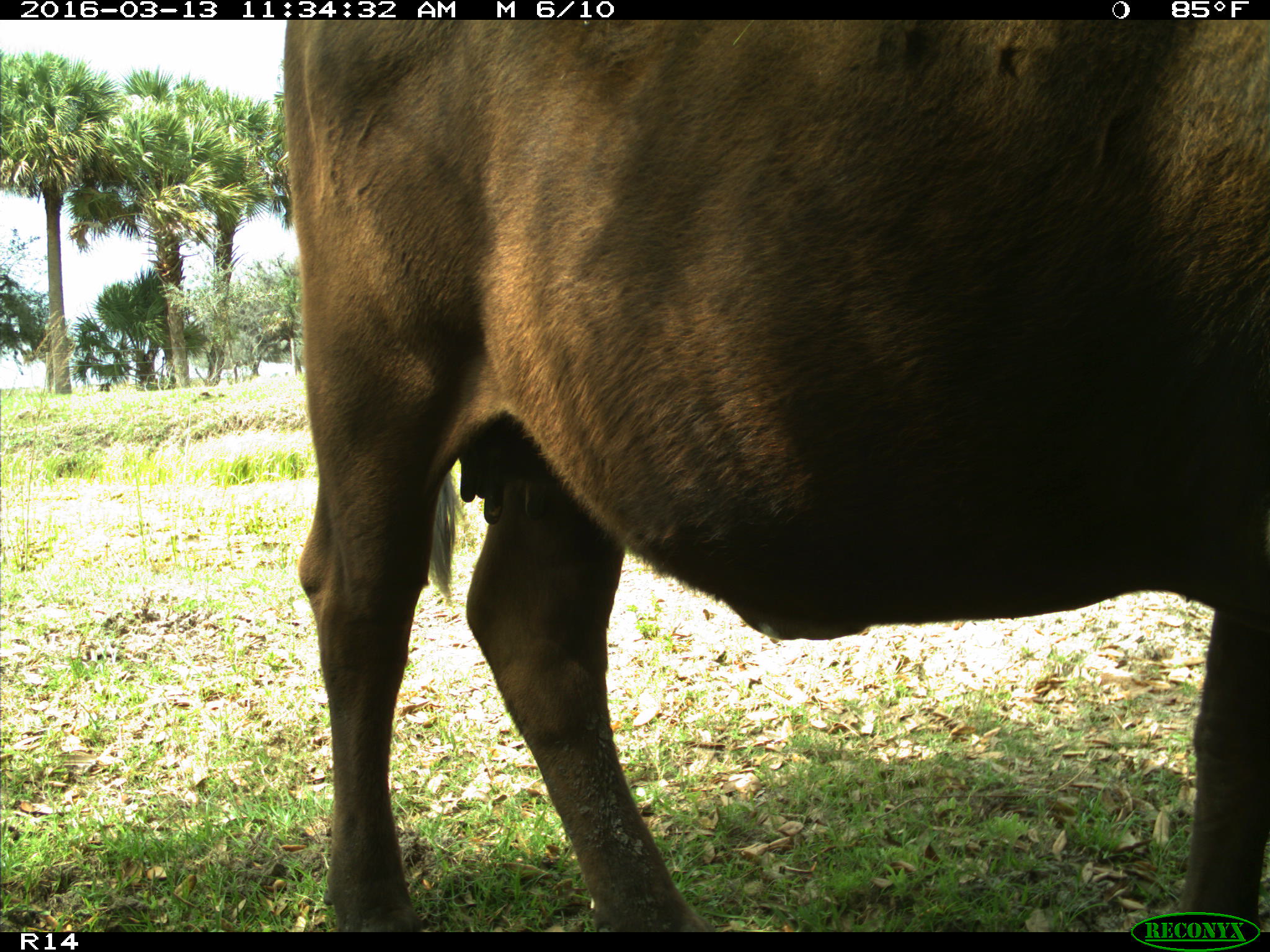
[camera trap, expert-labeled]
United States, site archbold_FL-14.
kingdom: Animalia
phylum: Chordata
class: Mammalia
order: Artiodactyla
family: Bovidae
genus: Bos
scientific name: Bos taurus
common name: domestic cow